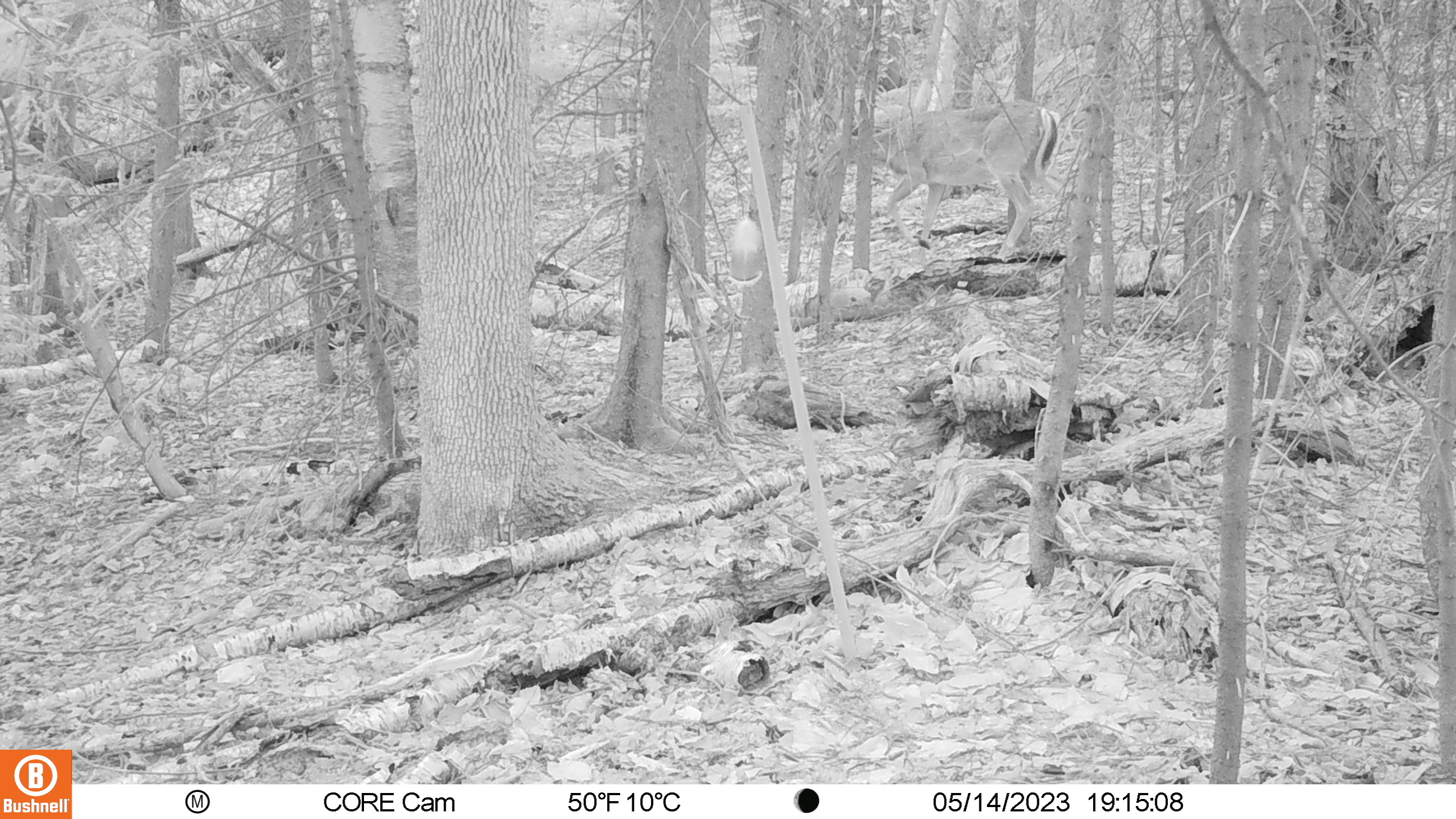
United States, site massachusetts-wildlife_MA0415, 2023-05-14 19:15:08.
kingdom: Animalia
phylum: Chordata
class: Mammalia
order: Artiodactyla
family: Cervidae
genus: Odocoileus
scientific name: Odocoileus virginianus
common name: white-tailed deer